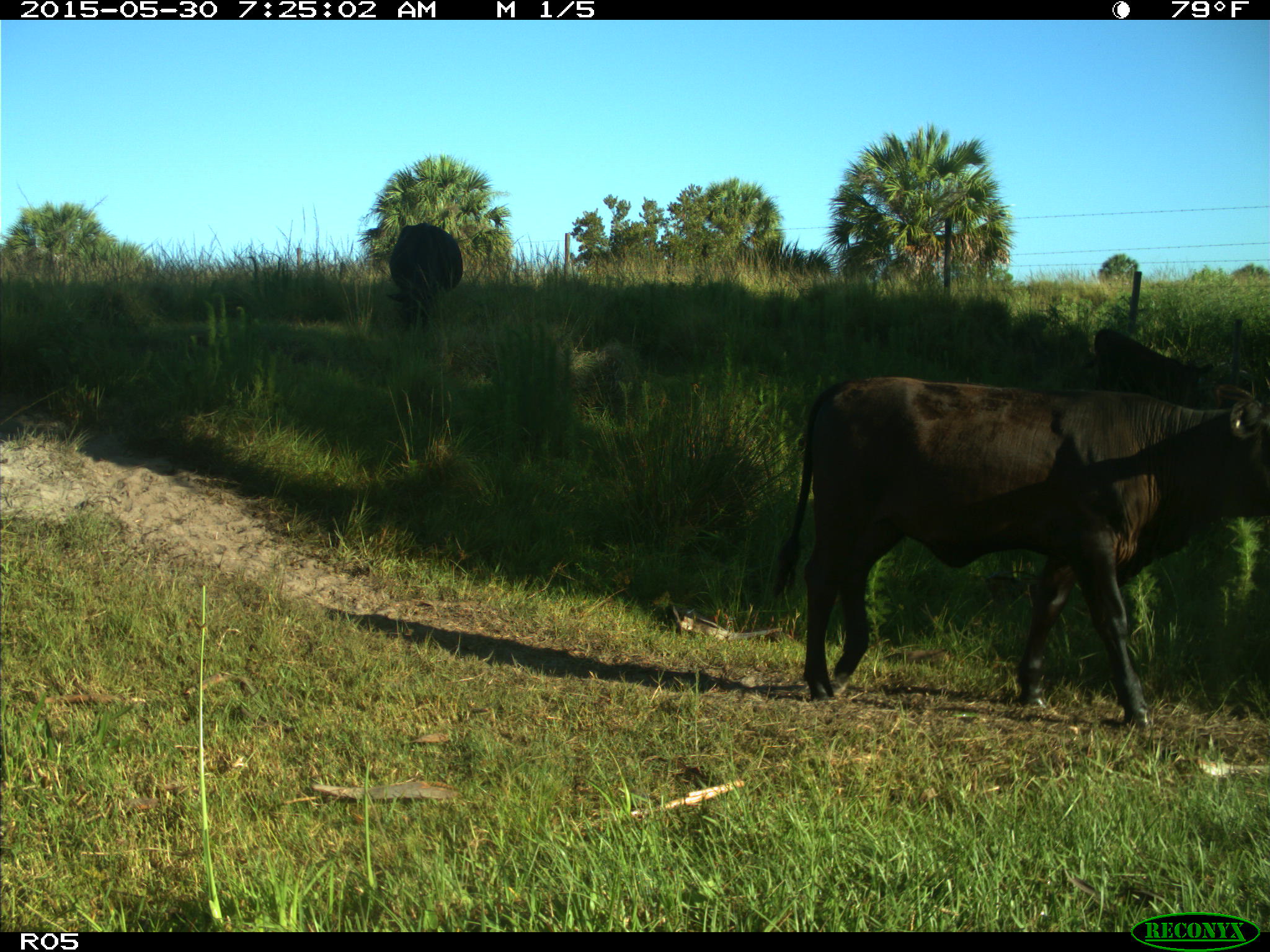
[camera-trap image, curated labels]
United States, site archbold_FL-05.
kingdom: Animalia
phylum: Chordata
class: Mammalia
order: Artiodactyla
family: Bovidae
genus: Bos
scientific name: Bos taurus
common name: domestic cow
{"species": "Bos taurus (domestic cow)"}